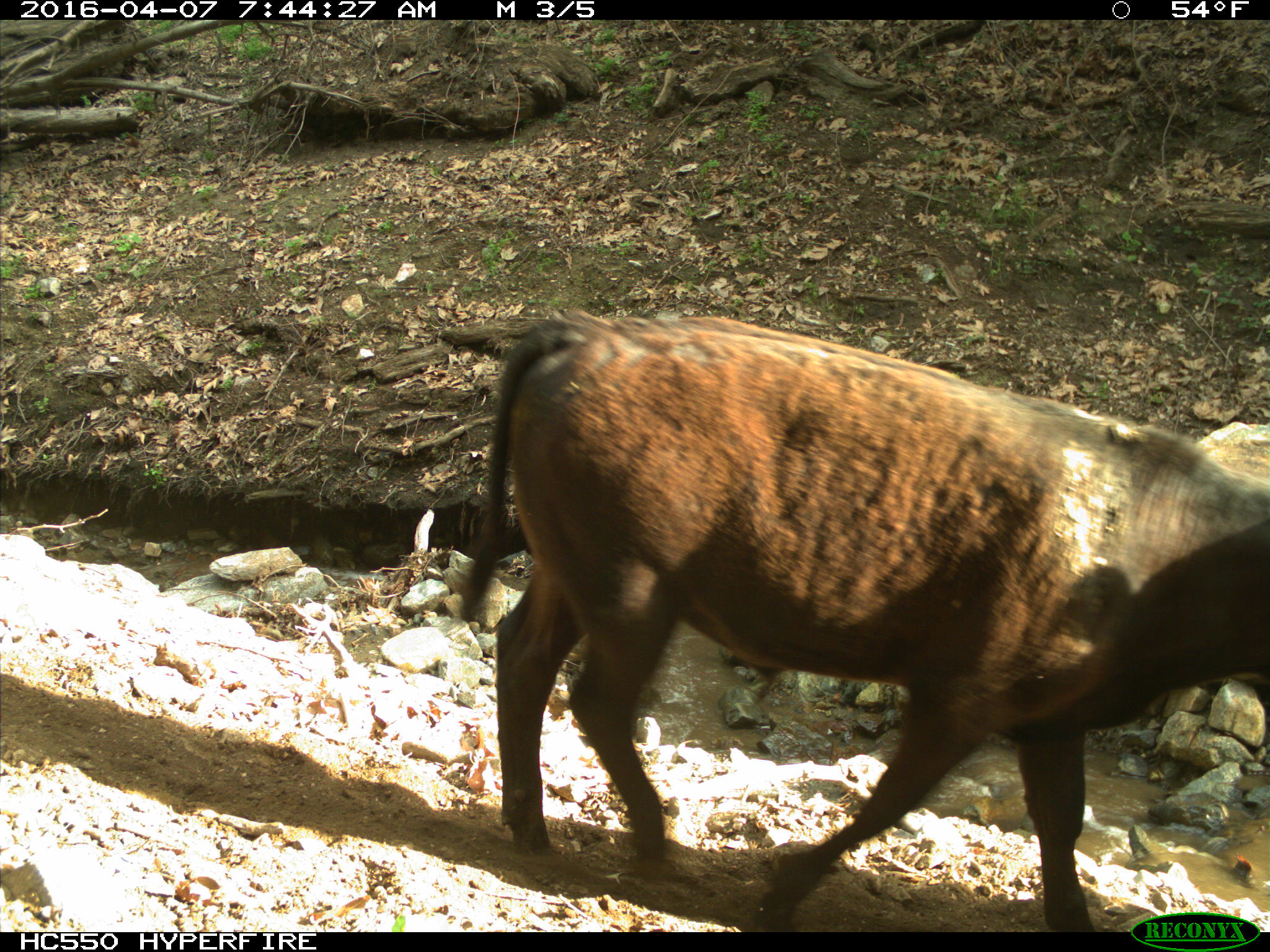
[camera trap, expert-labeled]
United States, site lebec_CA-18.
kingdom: Animalia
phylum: Chordata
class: Mammalia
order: Artiodactyla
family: Bovidae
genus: Bos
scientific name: Bos taurus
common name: domestic cow